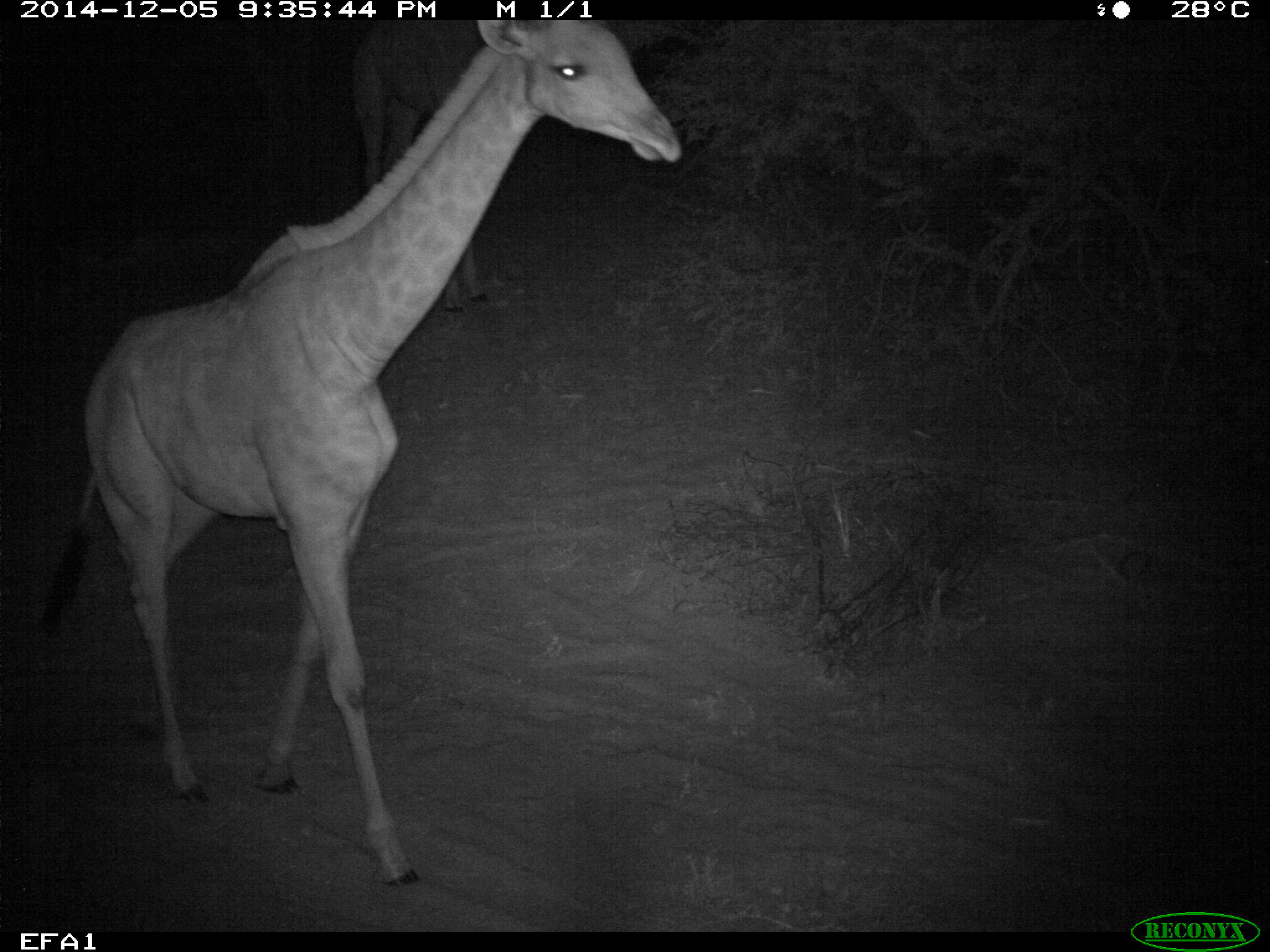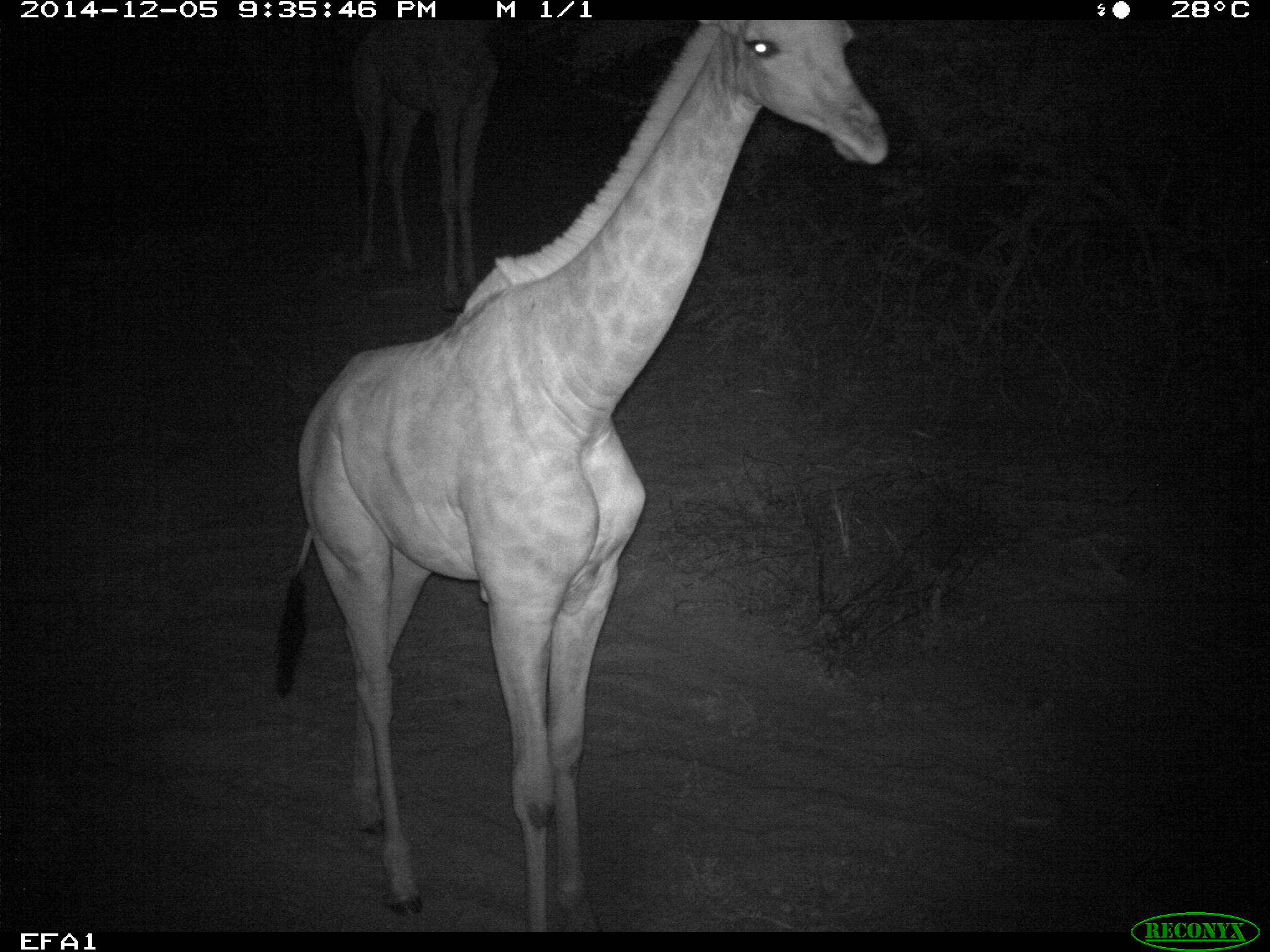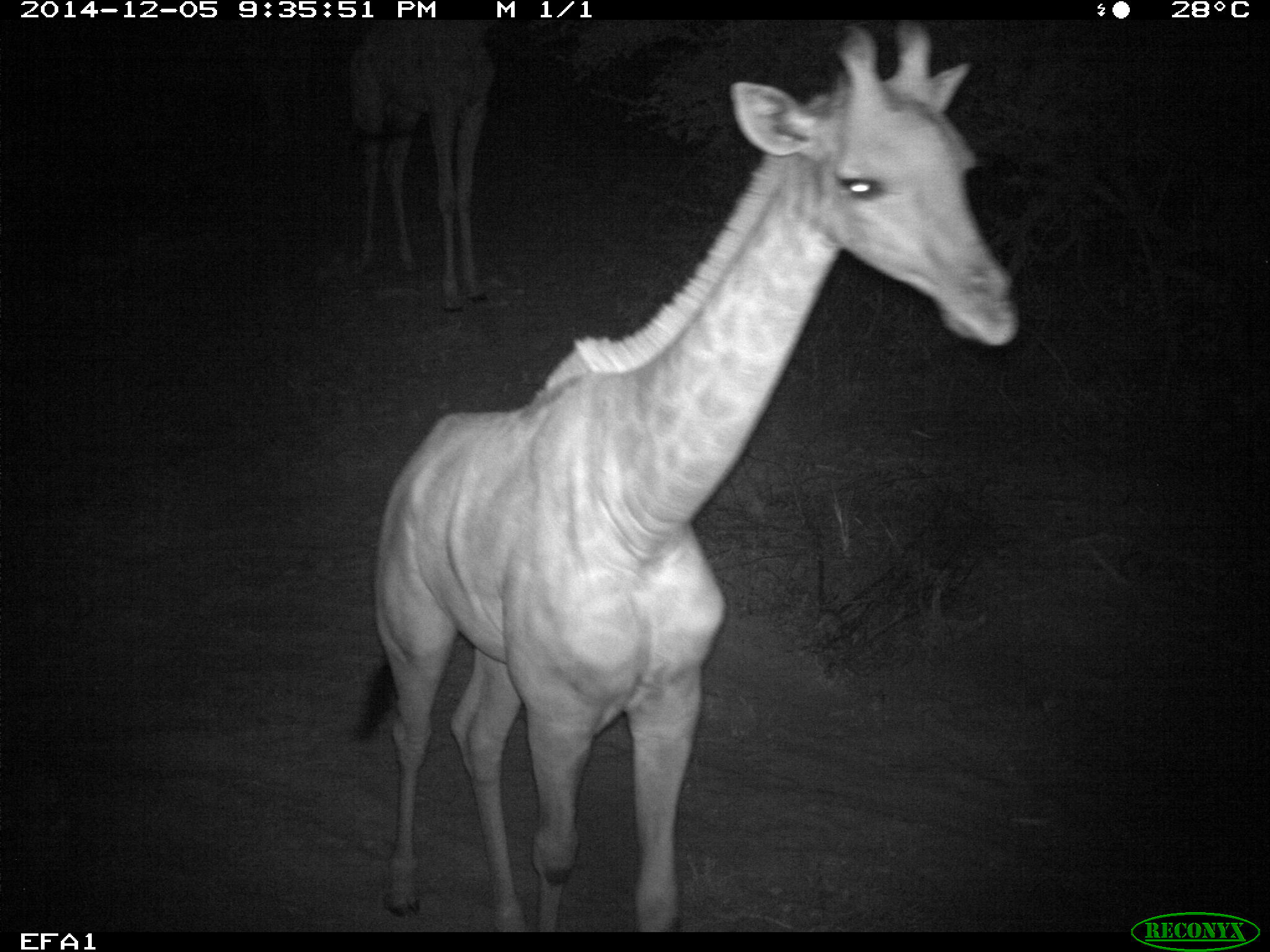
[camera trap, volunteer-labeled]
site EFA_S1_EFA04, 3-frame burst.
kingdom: Animalia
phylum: Chordata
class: Mammalia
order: Artiodactyla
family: Giraffidae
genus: Giraffa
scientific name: Giraffa camelopardalis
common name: giraffe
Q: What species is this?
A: Giraffe (Giraffa camelopardalis).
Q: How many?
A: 1.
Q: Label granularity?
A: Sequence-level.